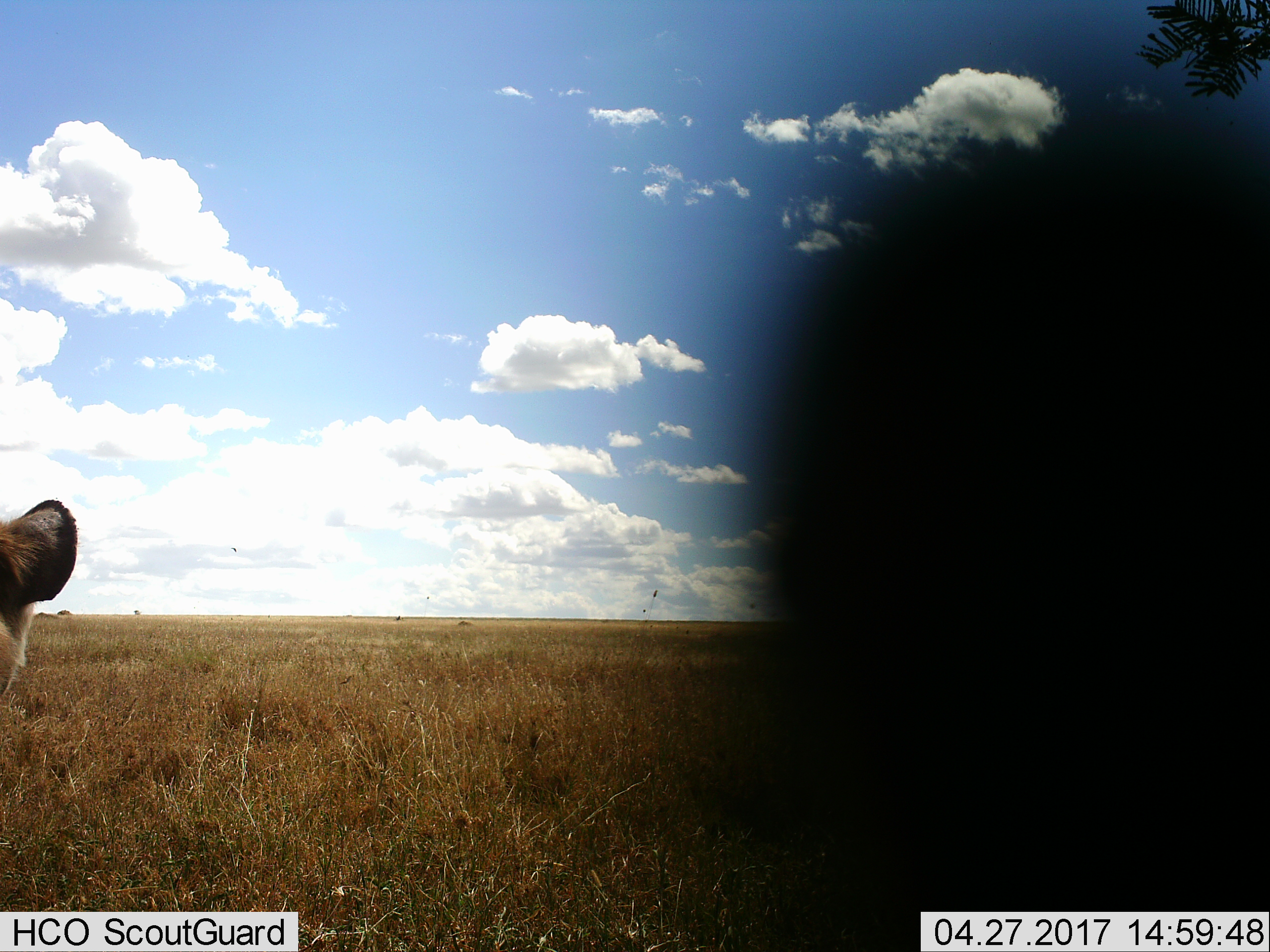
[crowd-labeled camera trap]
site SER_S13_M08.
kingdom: Animalia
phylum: Chordata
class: Mammalia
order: Carnivora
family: Hyaenidae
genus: Crocuta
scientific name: Crocuta crocuta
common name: spotted hyena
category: hyenaspotted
Hyenaspotted (spotted hyena) (Crocuta crocuta), count 1. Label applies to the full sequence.